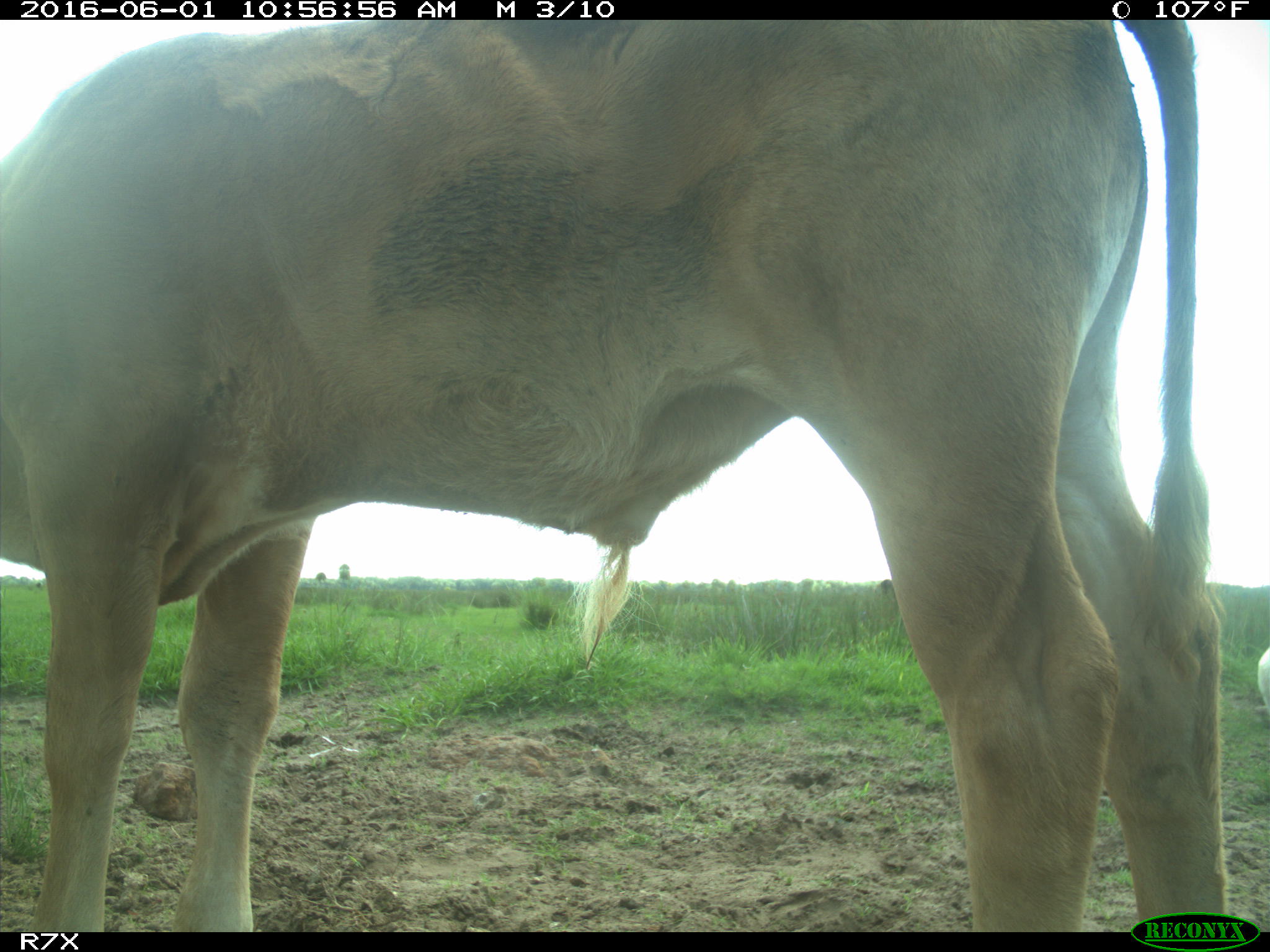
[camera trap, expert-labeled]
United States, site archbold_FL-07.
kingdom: Animalia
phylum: Chordata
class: Mammalia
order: Artiodactyla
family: Bovidae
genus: Bos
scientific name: Bos taurus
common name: domestic cow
Bos taurus (domestic cow).